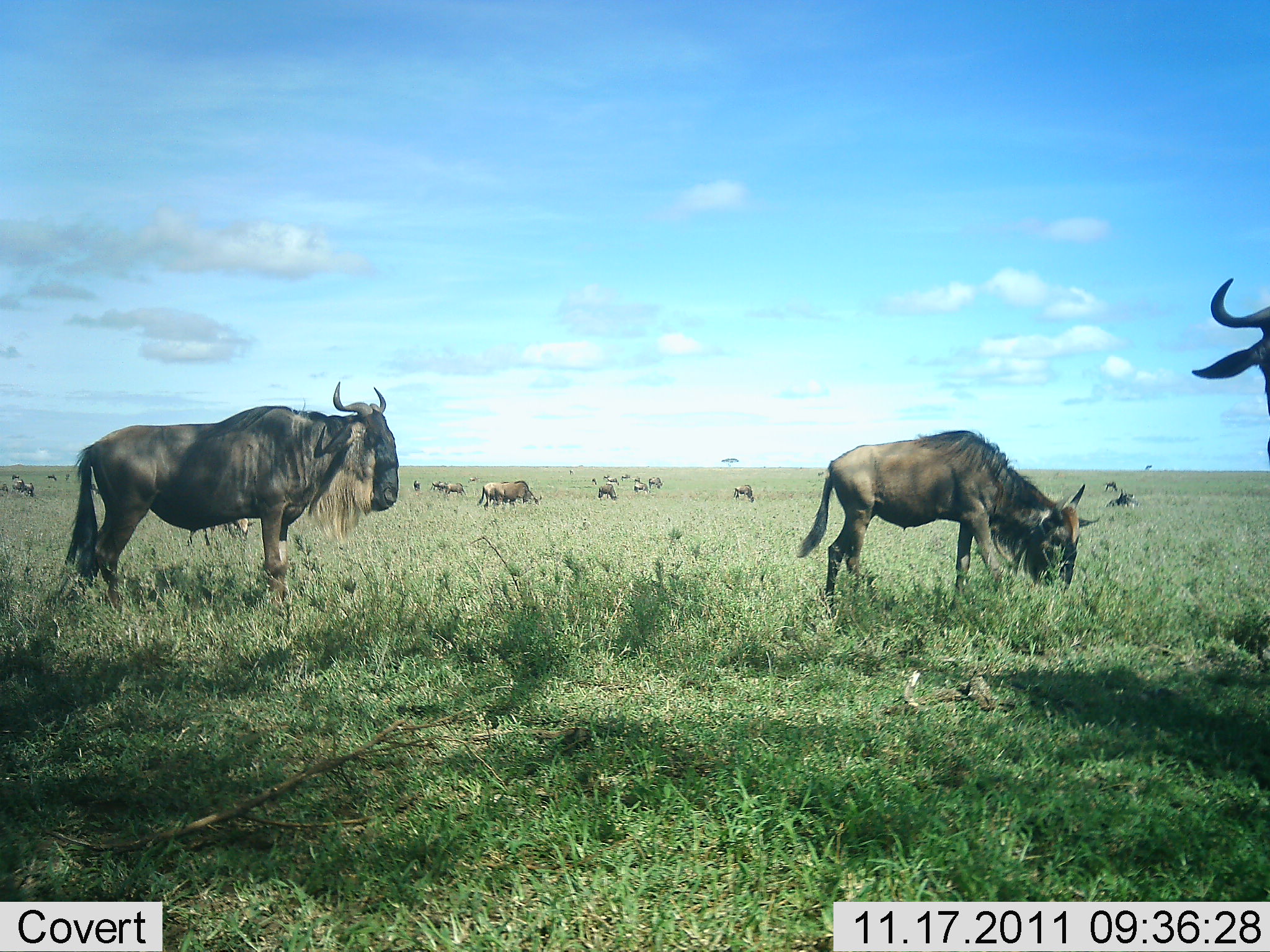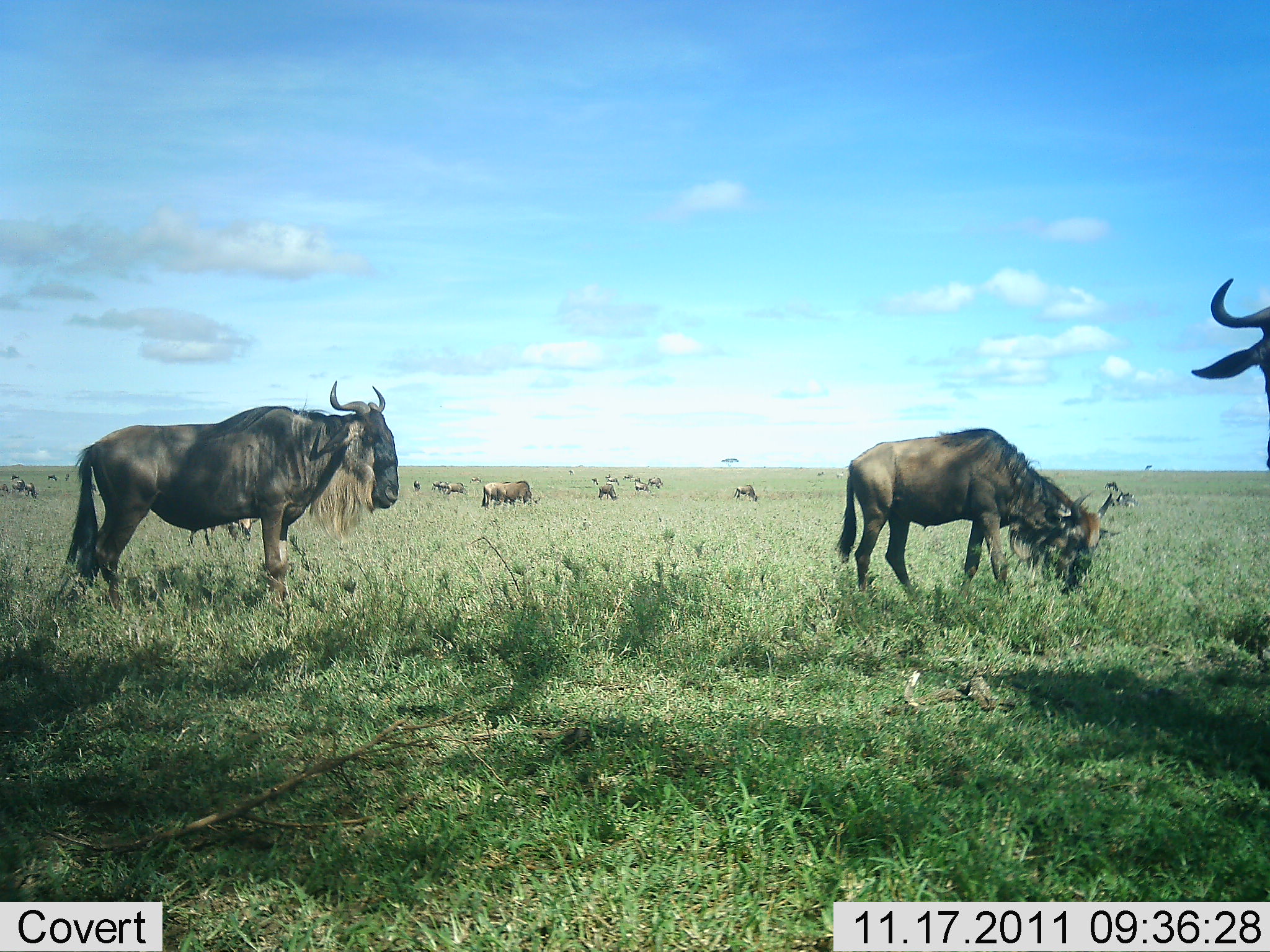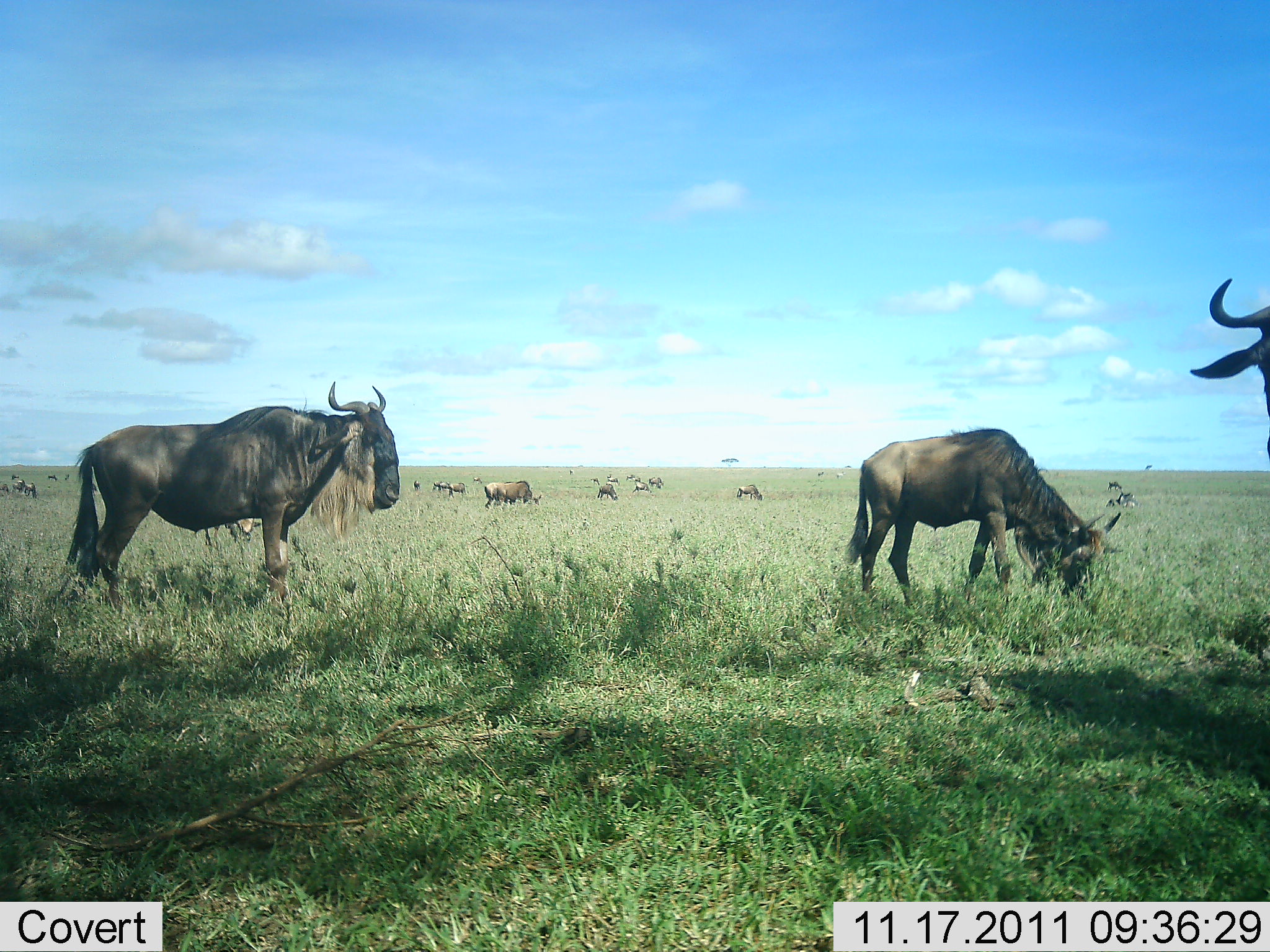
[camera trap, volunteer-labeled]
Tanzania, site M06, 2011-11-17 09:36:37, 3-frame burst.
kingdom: Animalia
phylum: Chordata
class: Mammalia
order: Artiodactyla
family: Bovidae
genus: Connochaetes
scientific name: Connochaetes taurinus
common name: blue wildebeest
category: wildebeest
Wildebeest (blue wildebeest) (Connochaetes taurinus), count 11-50. Behavior (volunteer vote fractions): standing 62%, resting 0%, moving 38%, interacting 0%. Young present (vote fraction): 0%. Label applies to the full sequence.